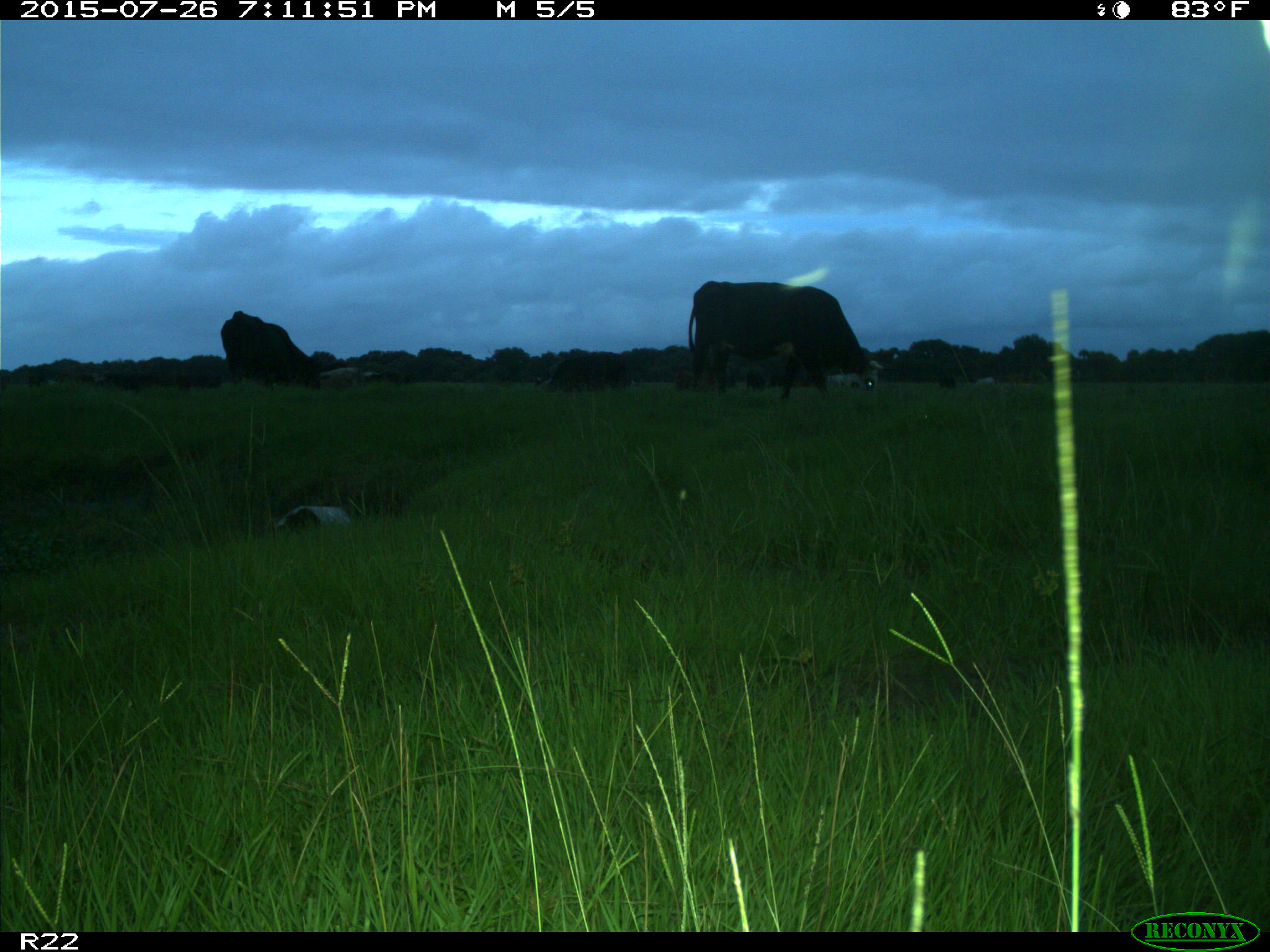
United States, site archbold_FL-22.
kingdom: Animalia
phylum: Chordata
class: Mammalia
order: Artiodactyla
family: Bovidae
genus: Bos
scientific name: Bos taurus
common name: domestic cow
Bos taurus (domestic cow).